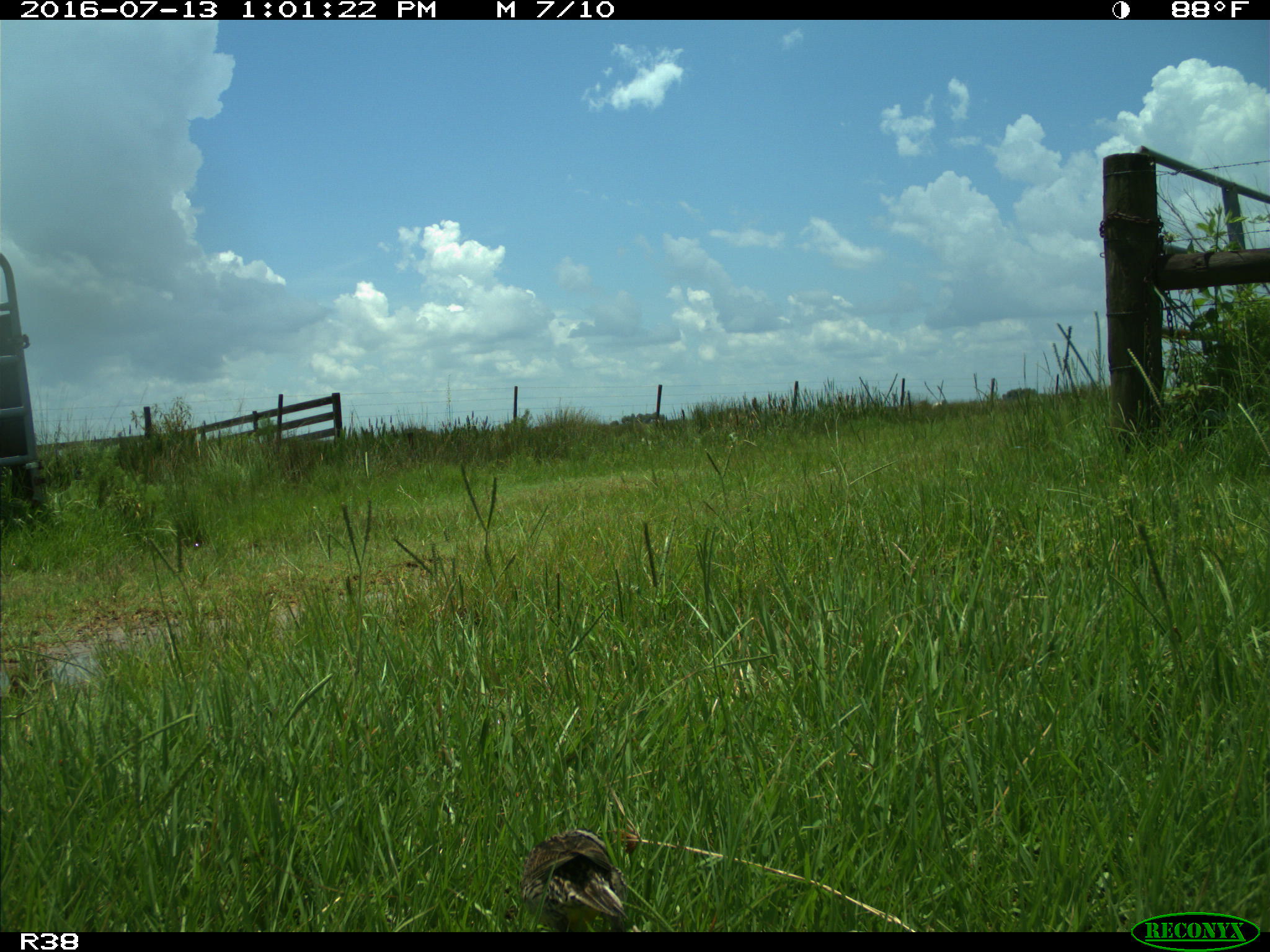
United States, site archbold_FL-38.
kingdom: Animalia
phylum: Chordata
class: Aves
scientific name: Aves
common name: birds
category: unidentified bird